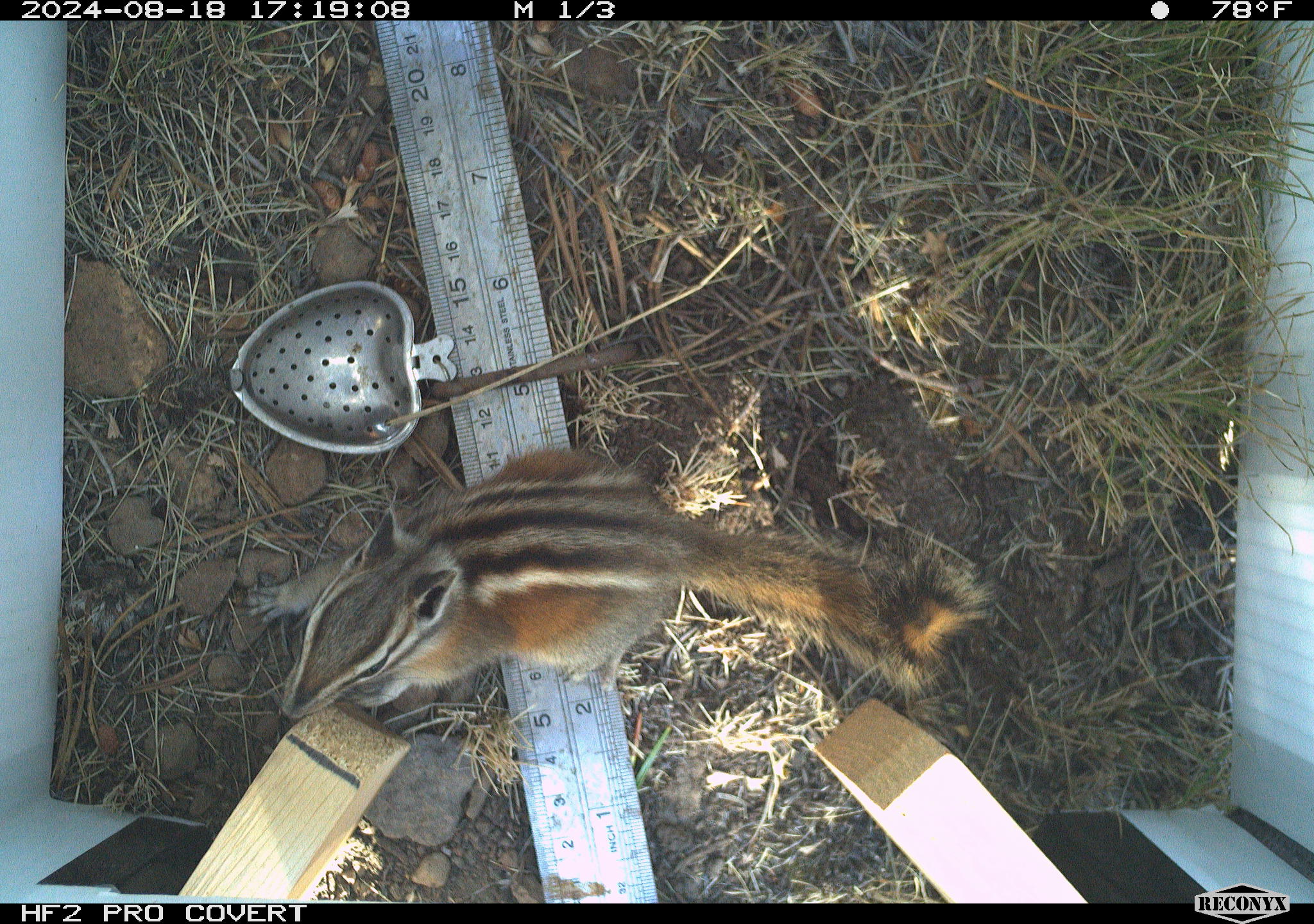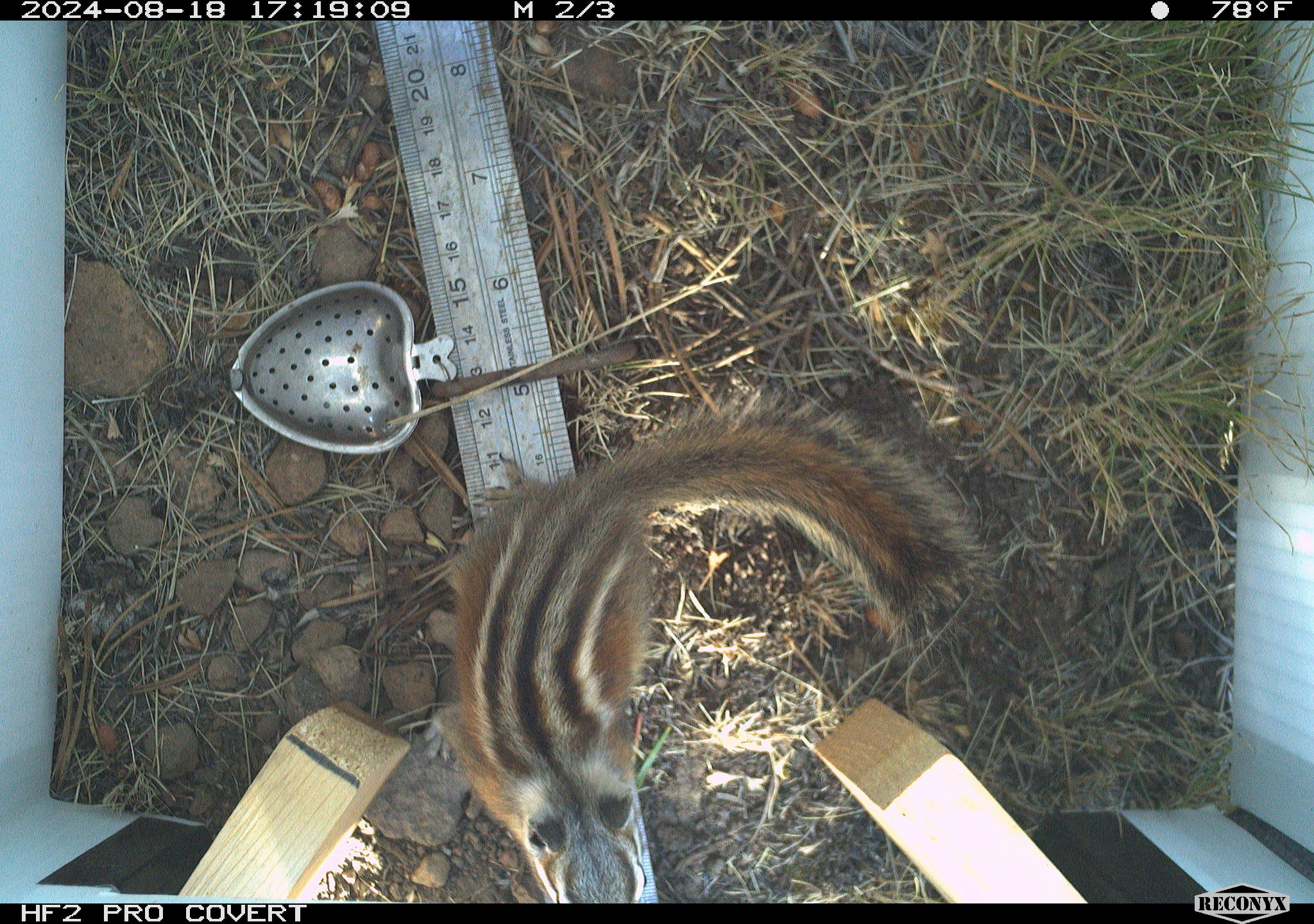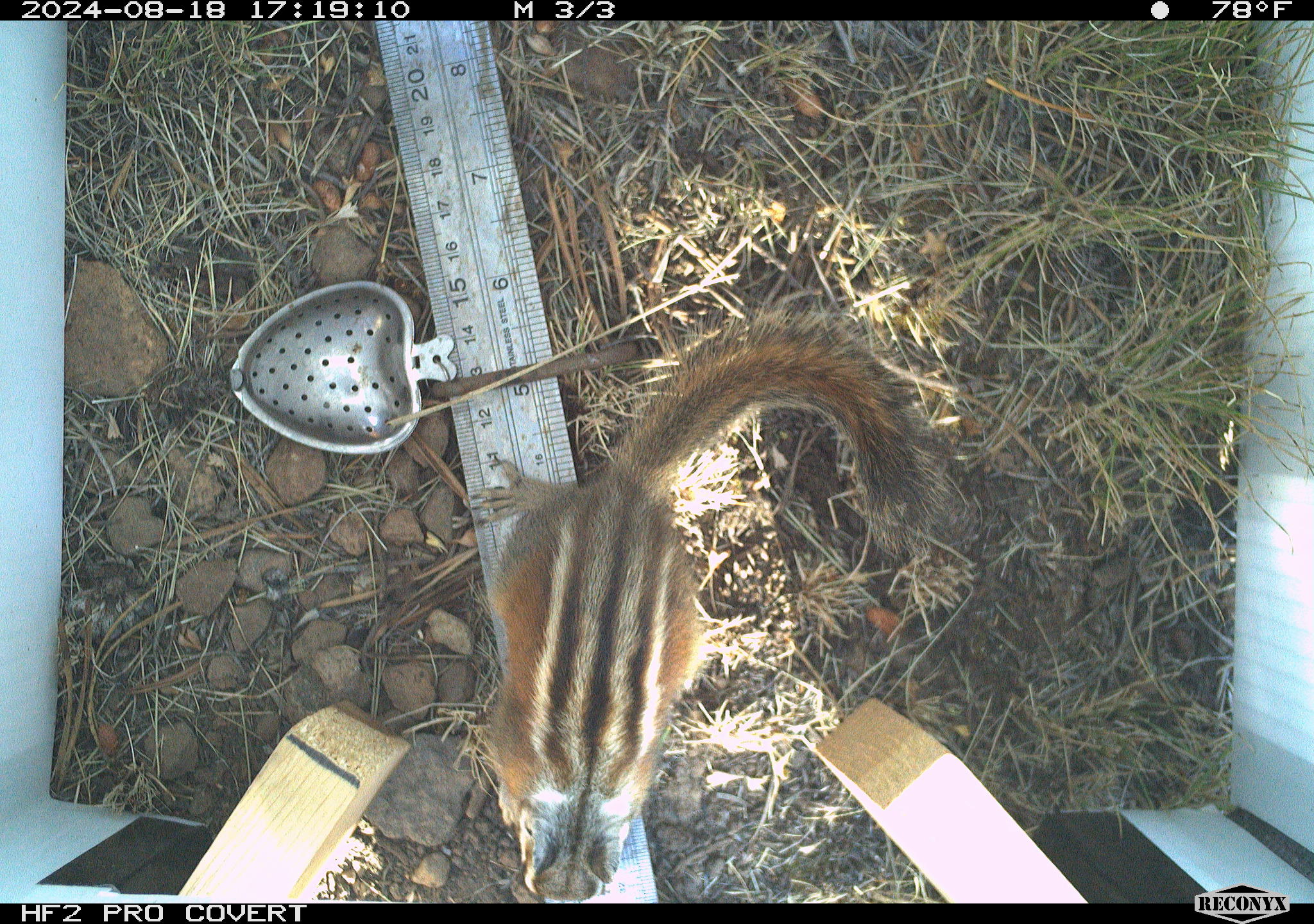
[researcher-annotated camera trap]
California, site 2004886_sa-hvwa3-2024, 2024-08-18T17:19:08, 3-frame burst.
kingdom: Animalia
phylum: Chordata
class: Mammalia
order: Rodentia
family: Sciuridae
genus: Neotamias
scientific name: Neotamias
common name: western chipmunks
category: neotamias species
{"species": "neotamias species (western chipmunks) (Neotamias)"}